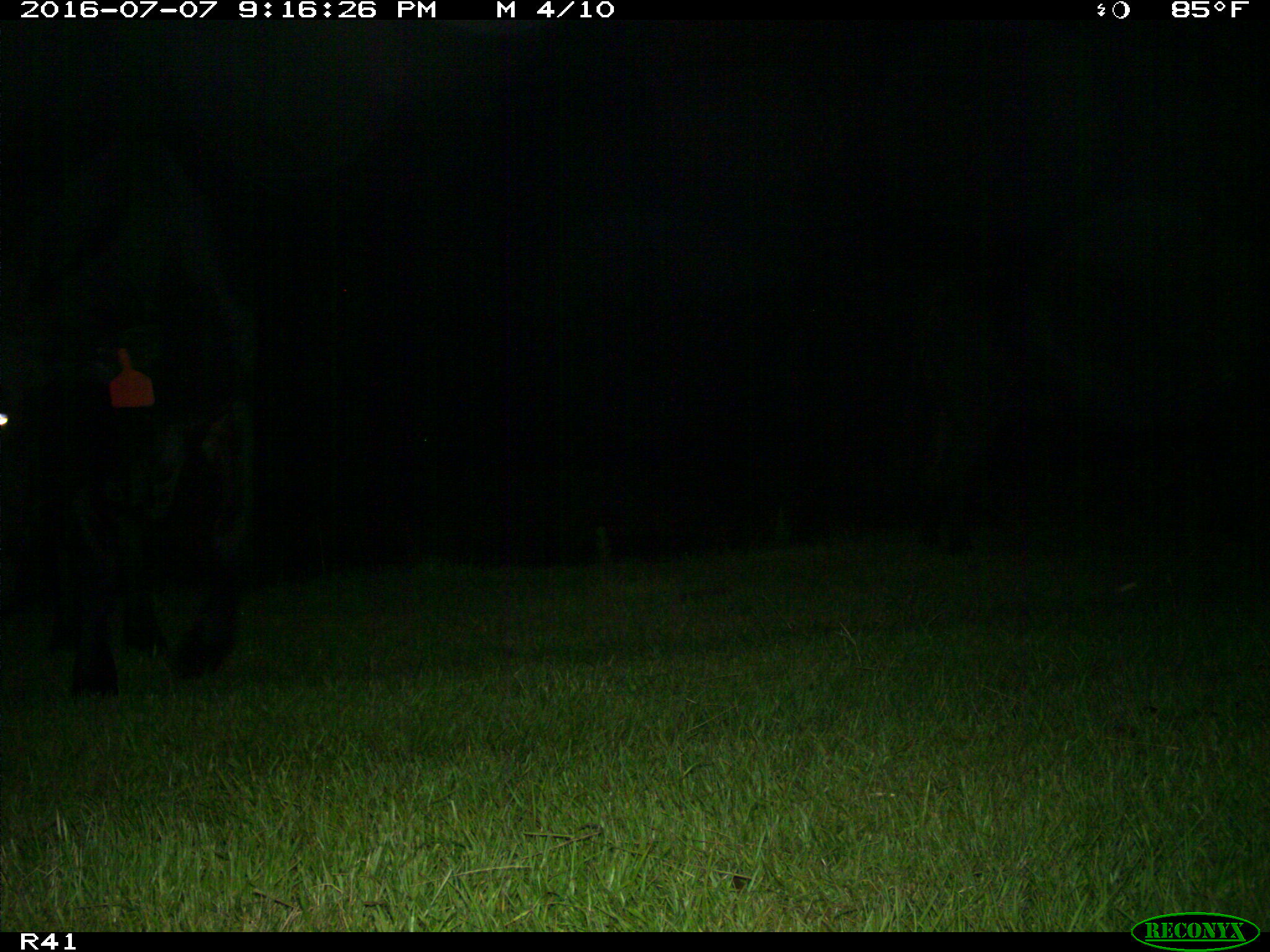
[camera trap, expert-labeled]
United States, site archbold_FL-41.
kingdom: Animalia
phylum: Chordata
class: Mammalia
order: Artiodactyla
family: Bovidae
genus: Bos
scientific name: Bos taurus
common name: domestic cow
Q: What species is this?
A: Bos taurus (domestic cow).